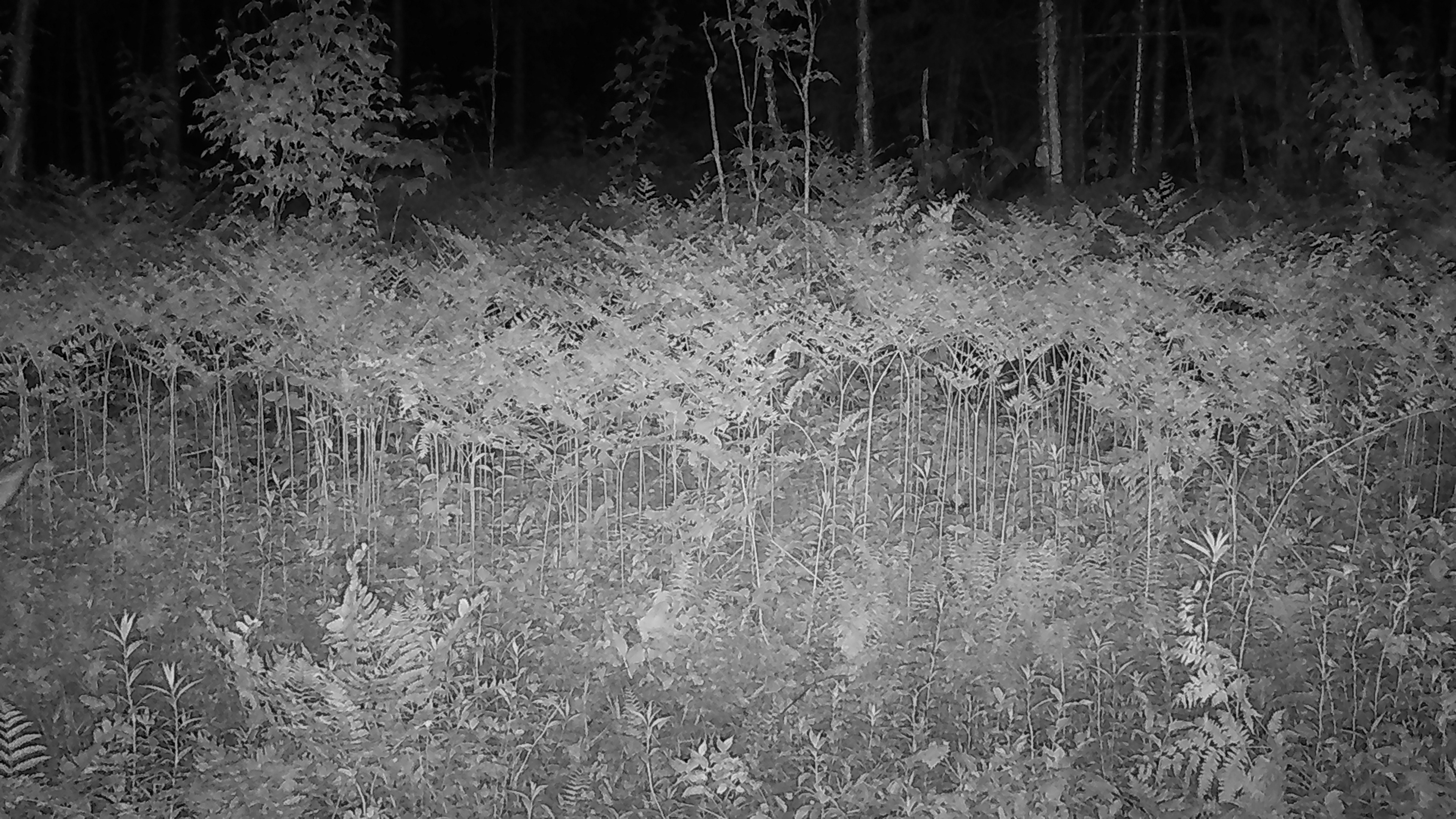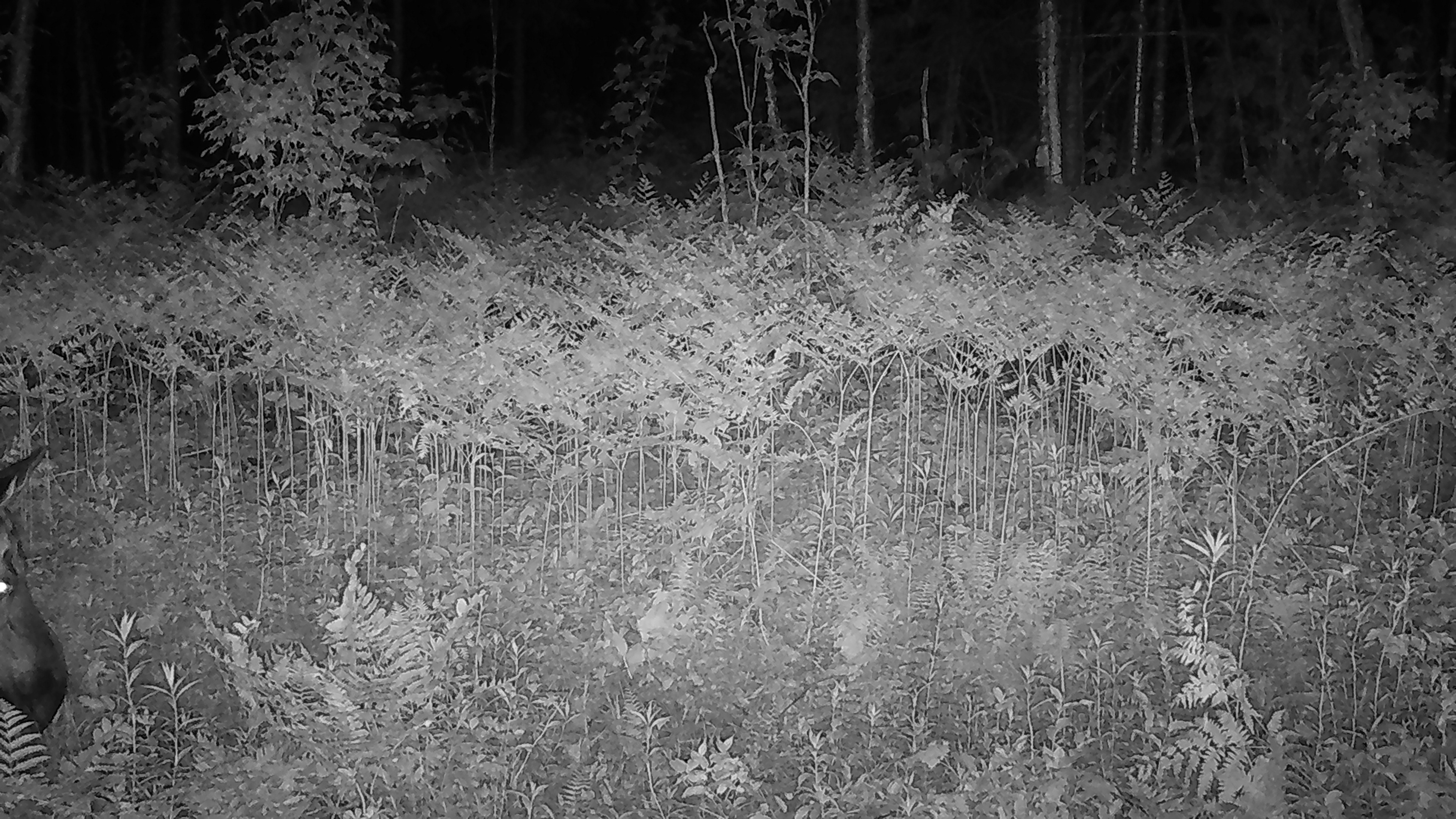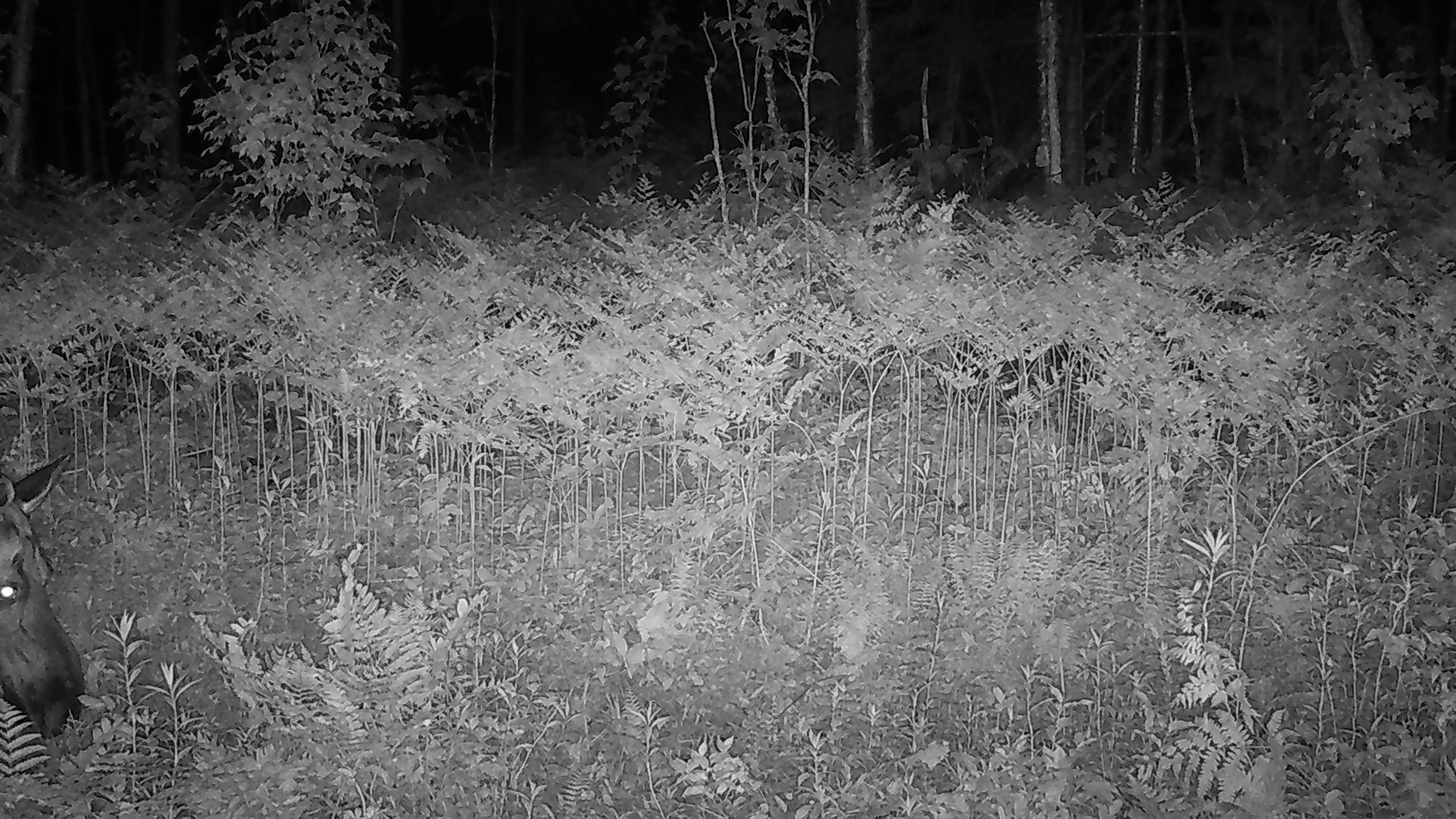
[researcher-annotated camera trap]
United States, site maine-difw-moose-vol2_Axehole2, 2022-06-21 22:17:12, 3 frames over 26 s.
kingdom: Animalia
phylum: Chordata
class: Mammalia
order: Artiodactyla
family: Cervidae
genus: Alces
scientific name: Alces alces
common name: moose